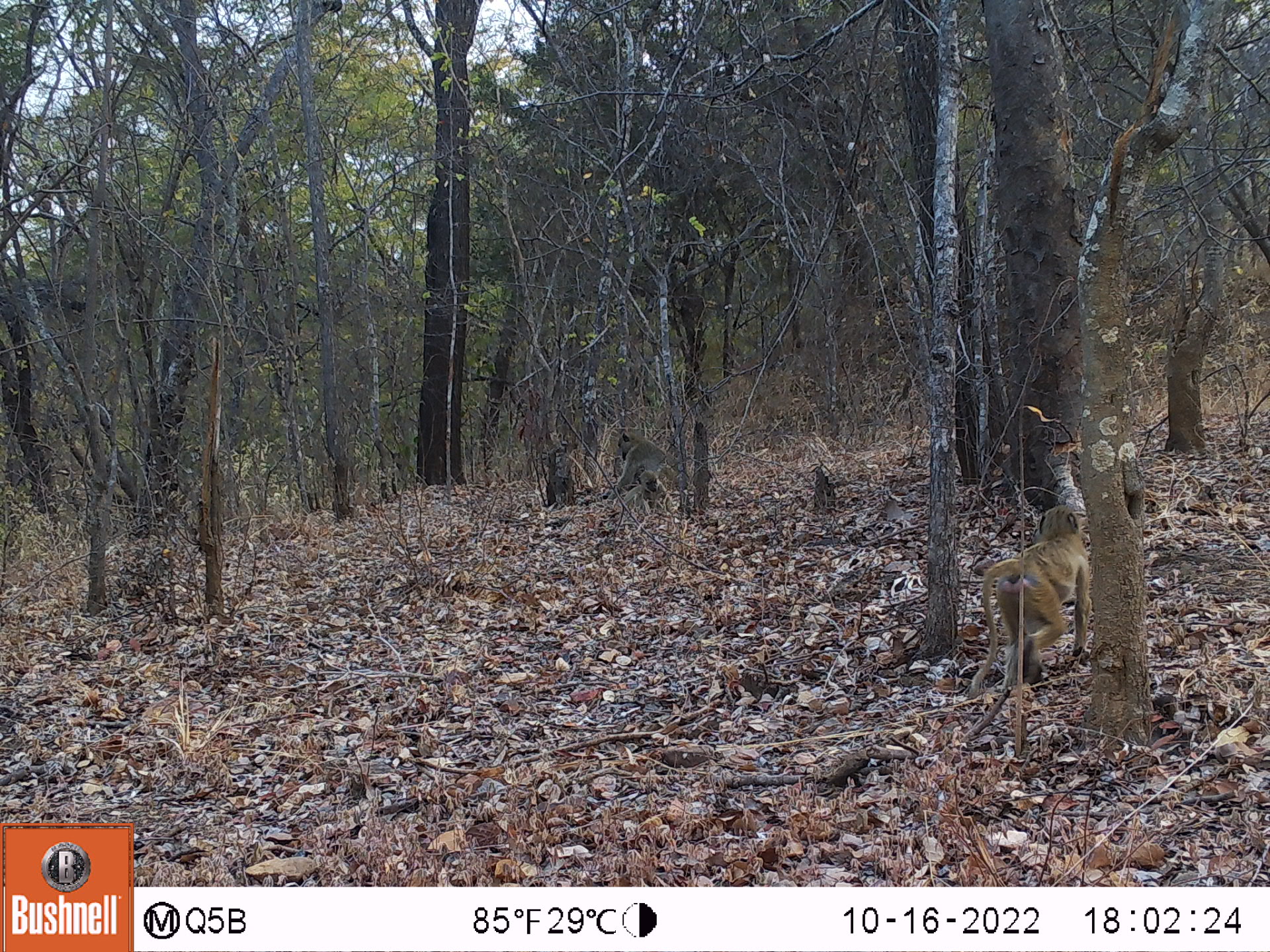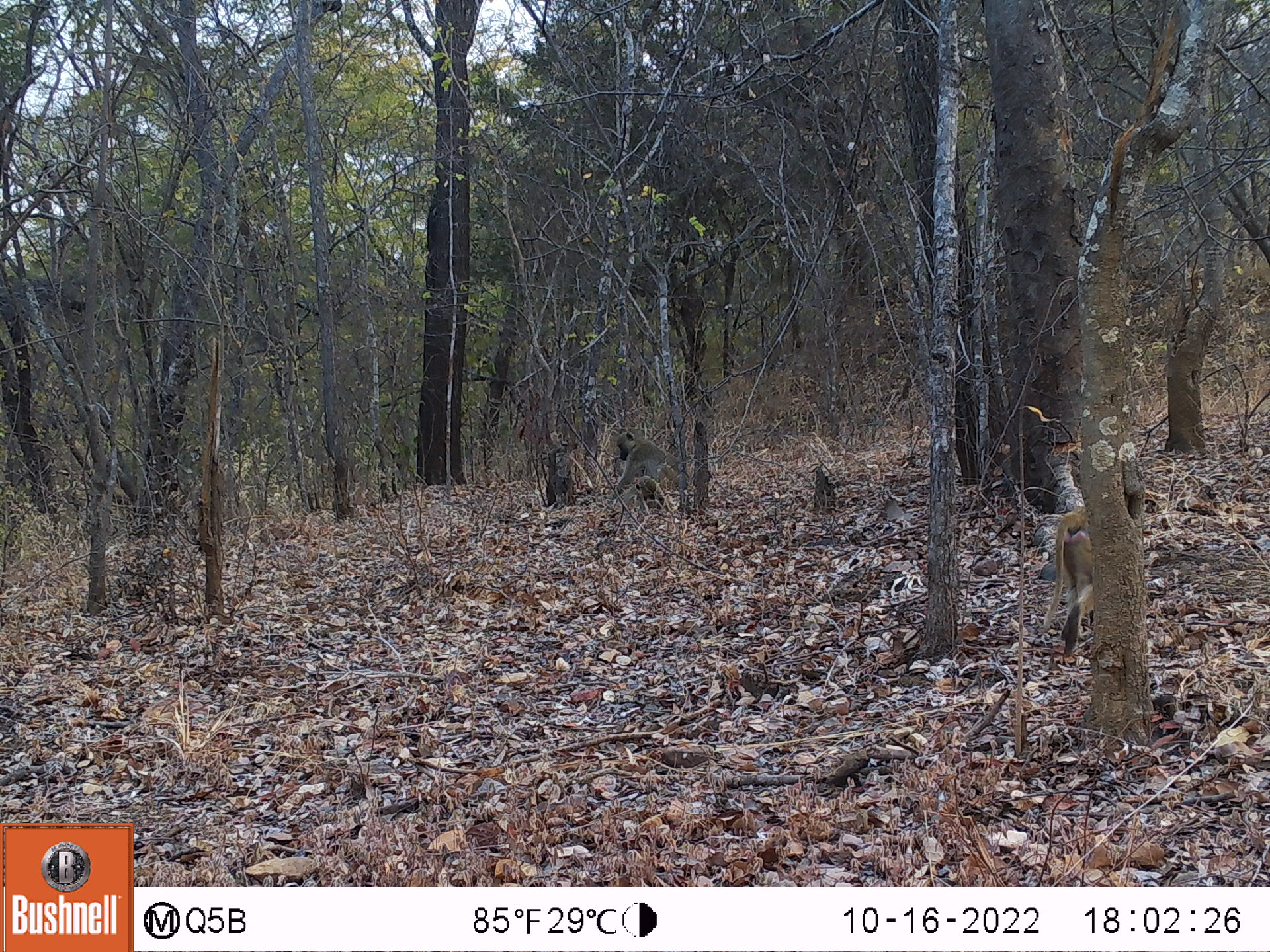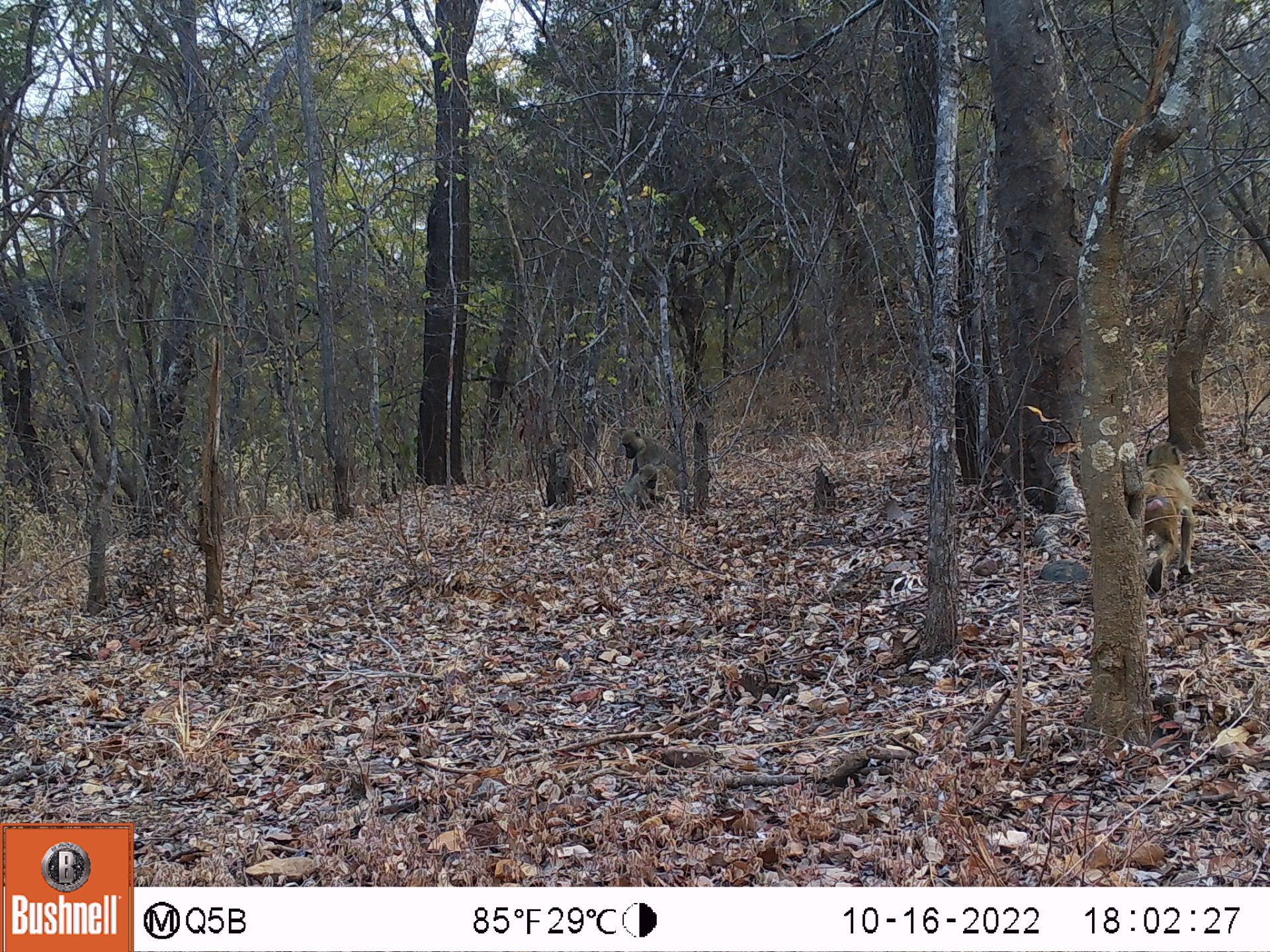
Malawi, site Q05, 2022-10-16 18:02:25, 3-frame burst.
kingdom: Animalia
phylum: Chordata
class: Mammalia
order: Primates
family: Cercopithecidae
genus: Papio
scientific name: Papio cynocephalus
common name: yellow baboon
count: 3